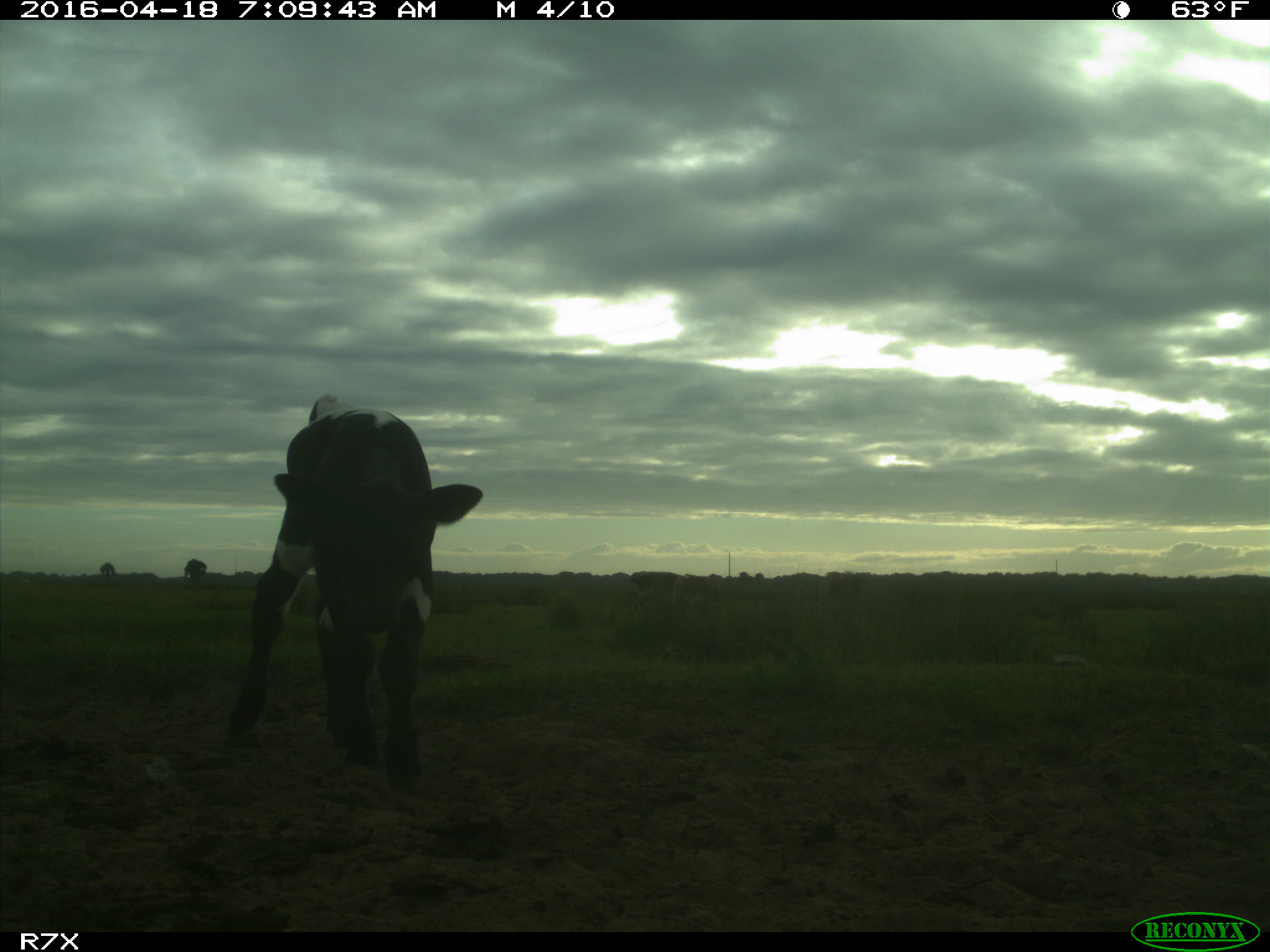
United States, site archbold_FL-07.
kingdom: Animalia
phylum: Chordata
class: Mammalia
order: Artiodactyla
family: Bovidae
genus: Bos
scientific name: Bos taurus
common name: domestic cow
Bos taurus (domestic cow).